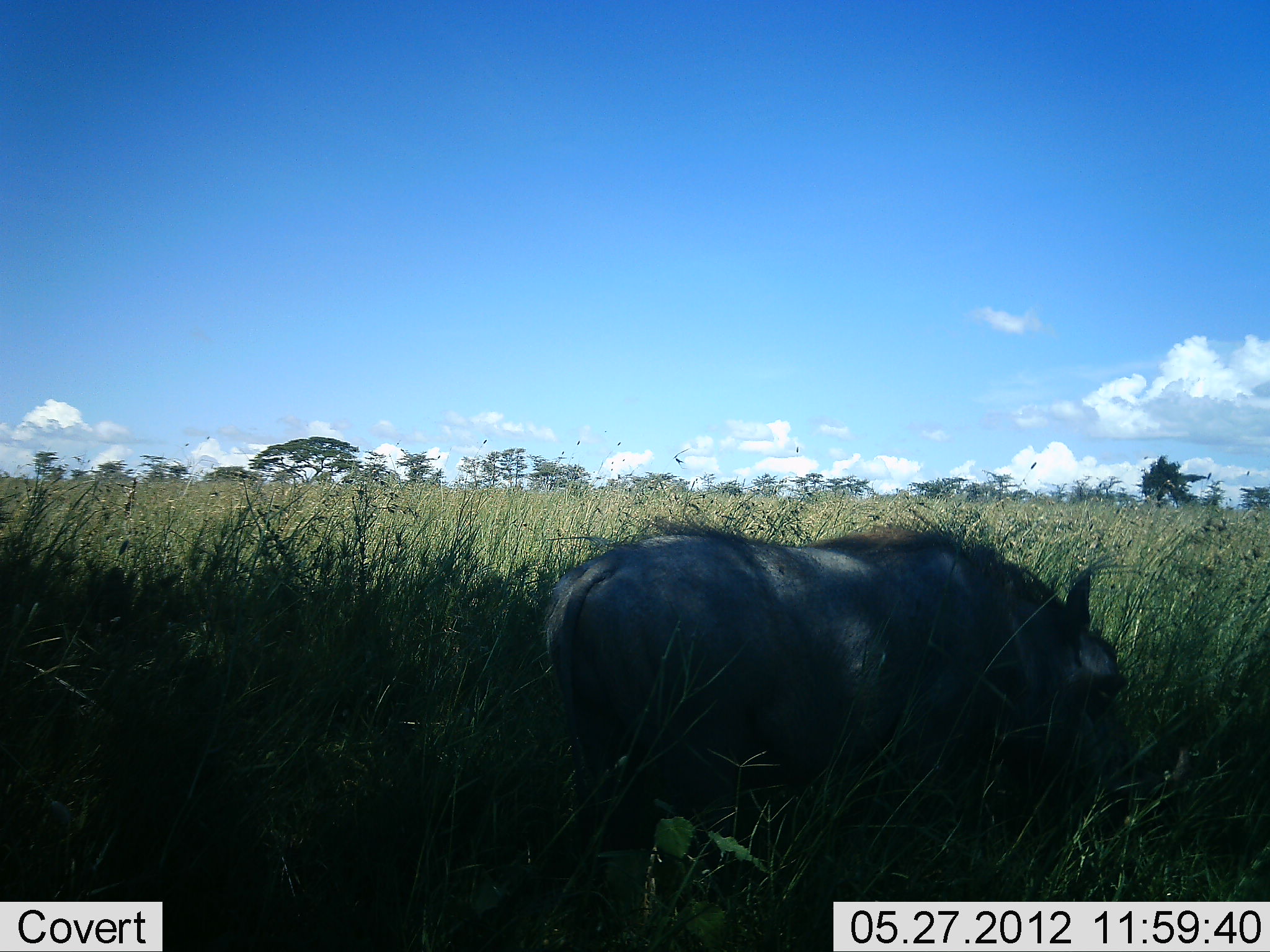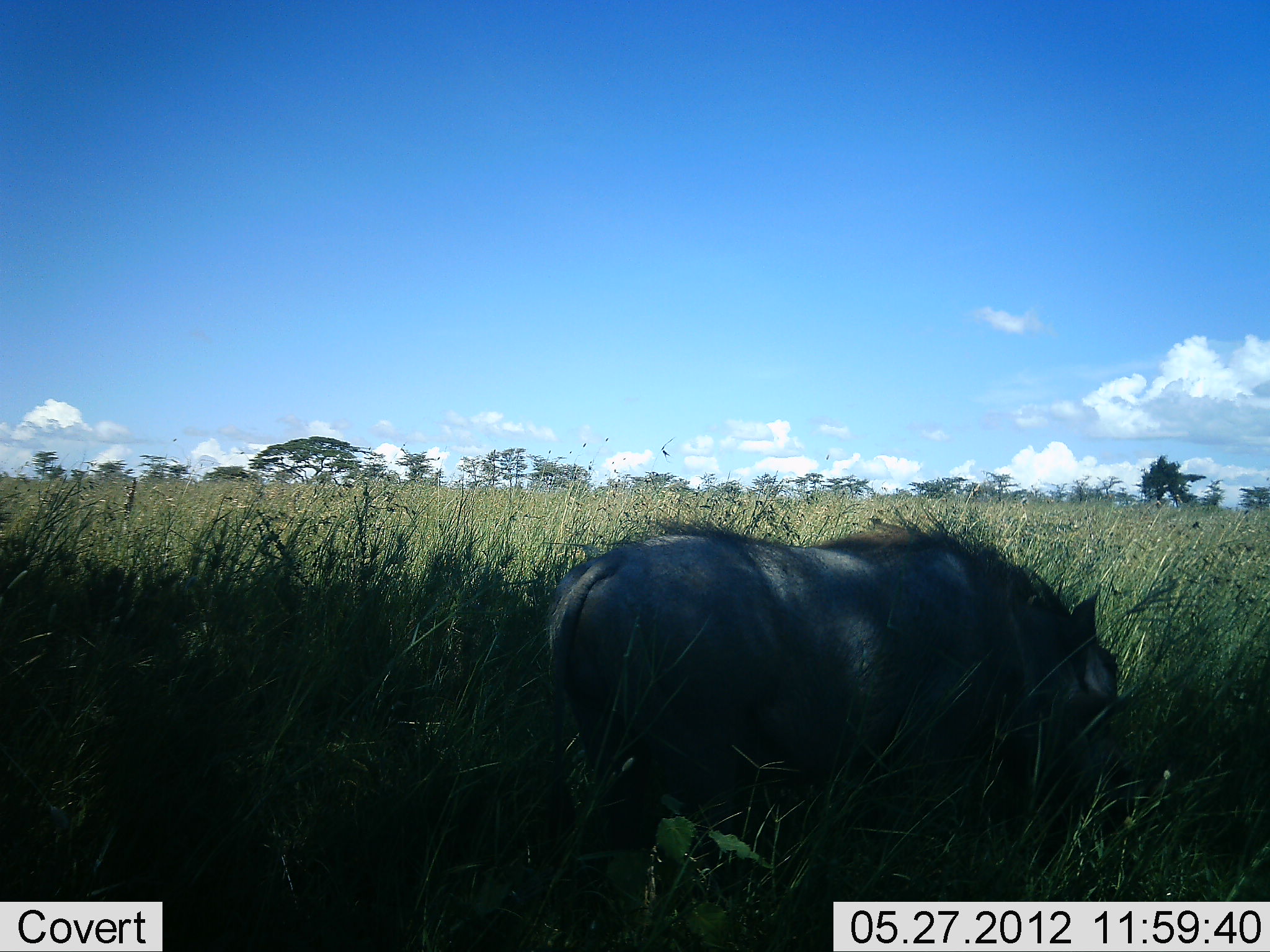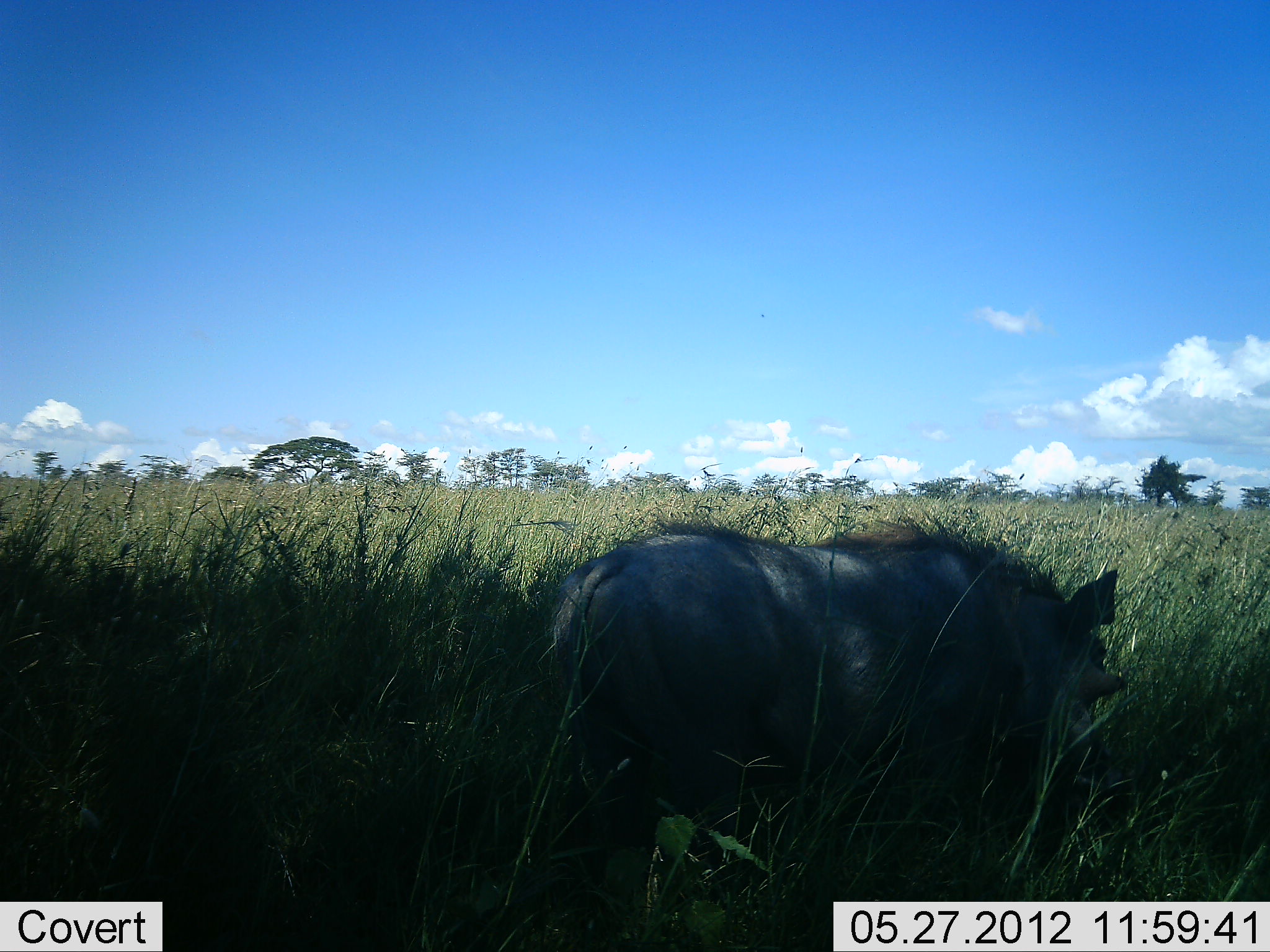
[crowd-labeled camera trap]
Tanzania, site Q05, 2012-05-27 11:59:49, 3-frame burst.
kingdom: Animalia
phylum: Chordata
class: Mammalia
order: Artiodactyla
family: Suidae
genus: Phacochoerus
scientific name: Phacochoerus africanus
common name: warthog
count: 1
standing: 19%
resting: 0%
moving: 0%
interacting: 0%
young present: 0%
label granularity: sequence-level